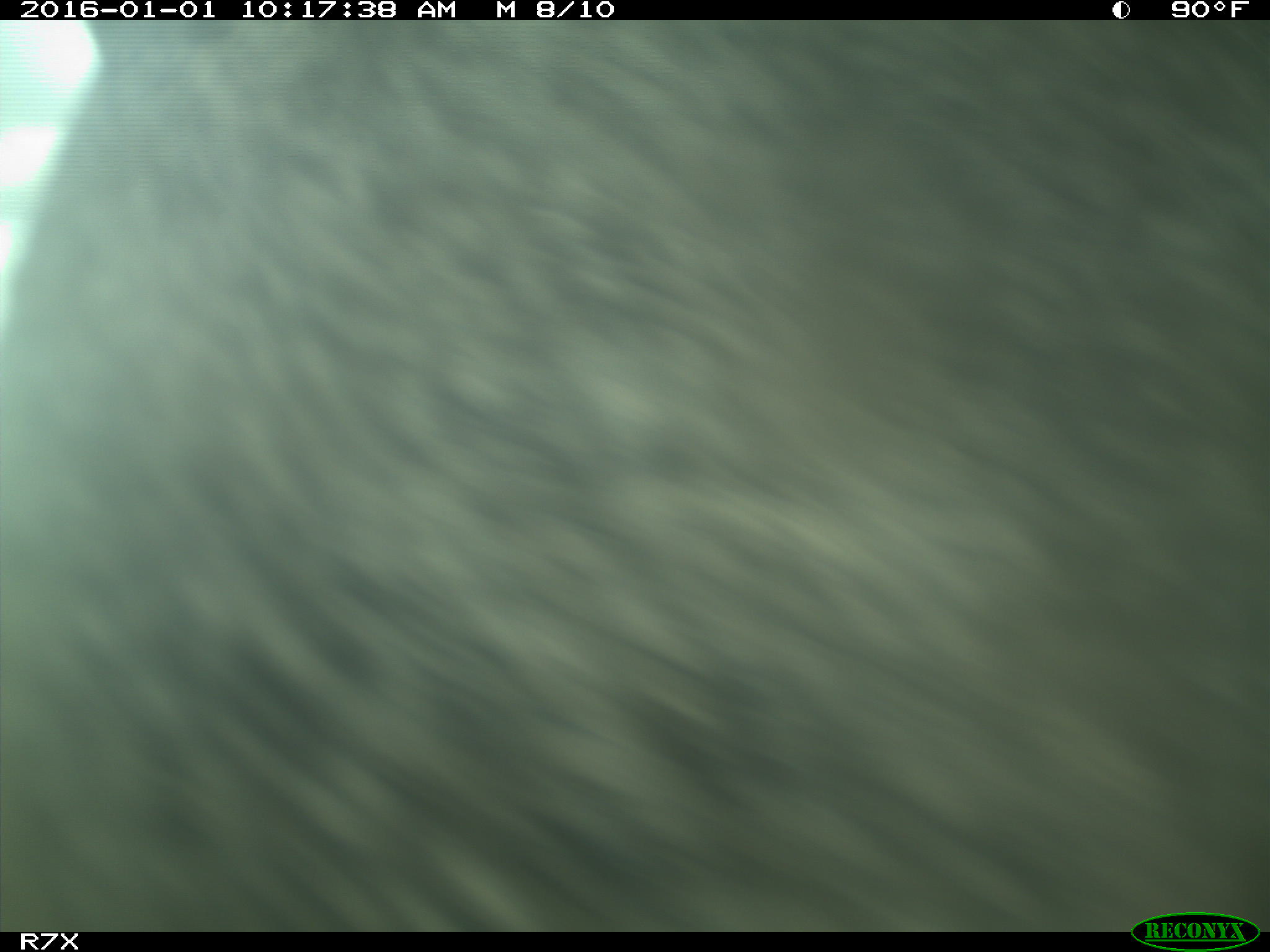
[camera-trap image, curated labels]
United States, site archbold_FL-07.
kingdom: Animalia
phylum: Chordata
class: Mammalia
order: Artiodactyla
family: Bovidae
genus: Bos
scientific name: Bos taurus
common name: domestic cow